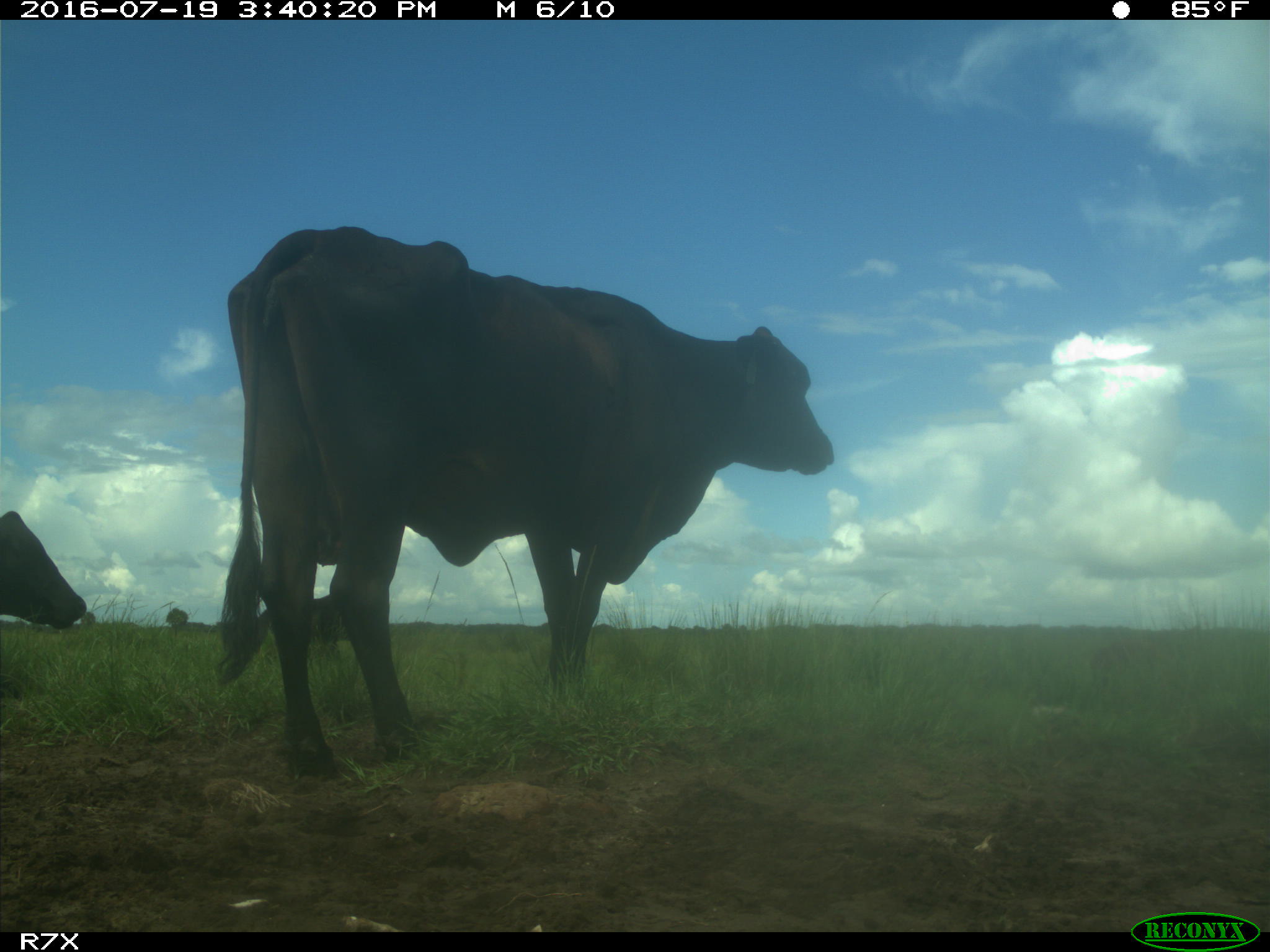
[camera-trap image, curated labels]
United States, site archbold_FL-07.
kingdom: Animalia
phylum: Chordata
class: Mammalia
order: Artiodactyla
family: Bovidae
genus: Bos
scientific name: Bos taurus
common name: domestic cow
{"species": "Bos taurus (domestic cow)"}